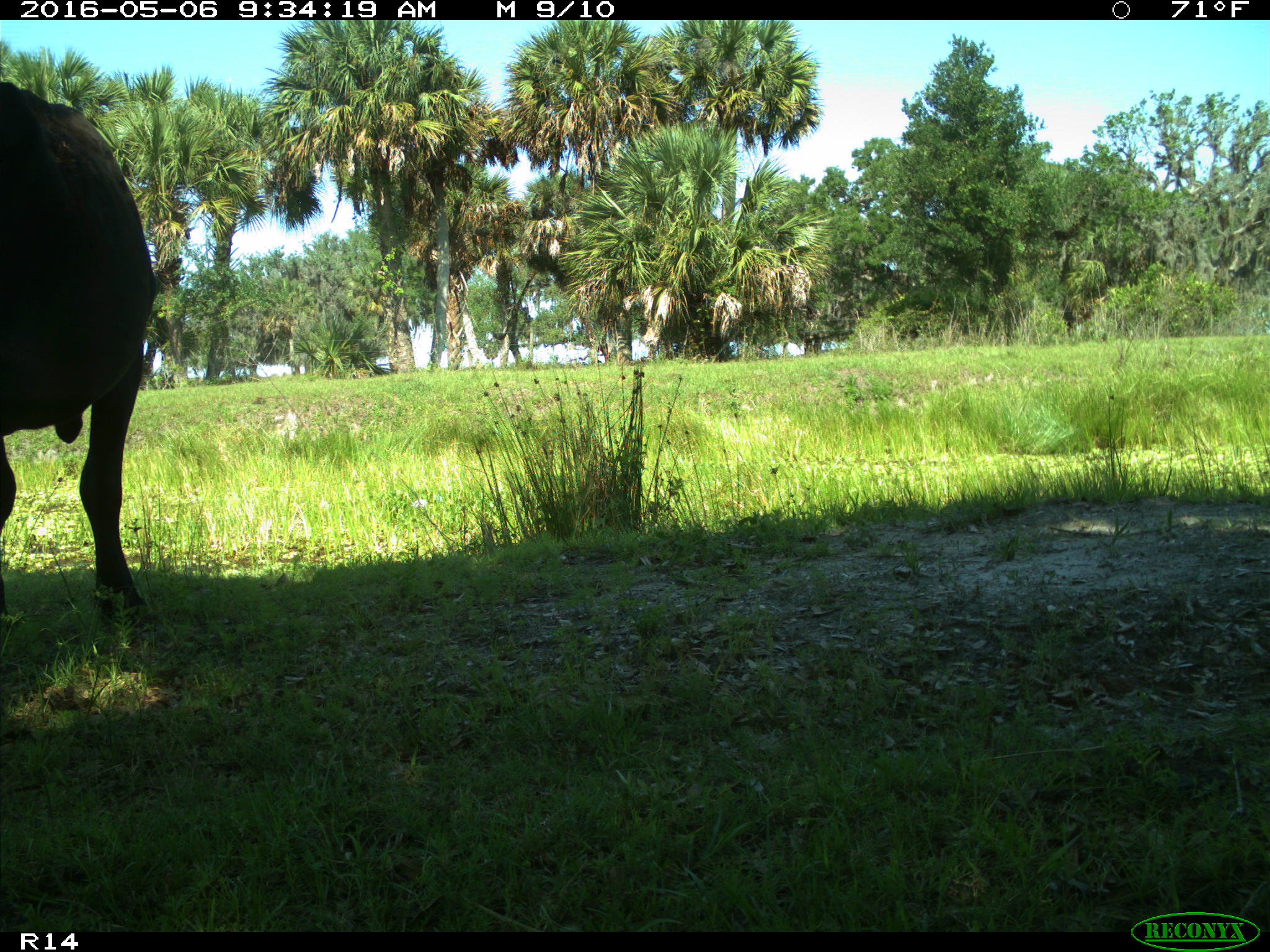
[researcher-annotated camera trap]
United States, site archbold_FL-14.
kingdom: Animalia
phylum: Chordata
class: Mammalia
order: Artiodactyla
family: Bovidae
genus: Bos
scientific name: Bos taurus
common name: domestic cow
Bos taurus (domestic cow).